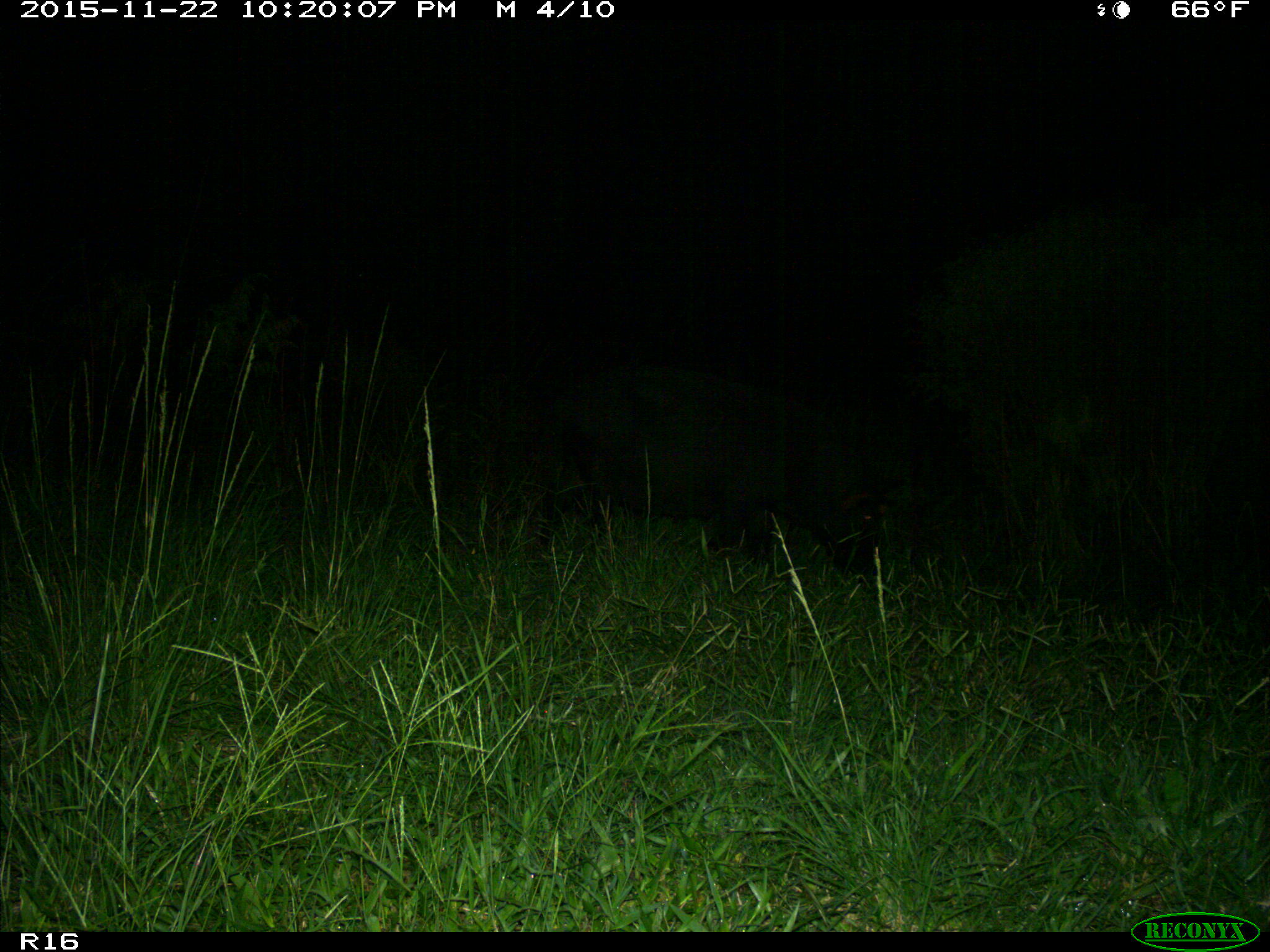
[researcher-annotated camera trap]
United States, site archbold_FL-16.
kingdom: Animalia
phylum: Chordata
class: Mammalia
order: Artiodactyla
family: Suidae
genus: Sus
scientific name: Sus scrofa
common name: wild boar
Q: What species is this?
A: Sus scrofa (wild boar).